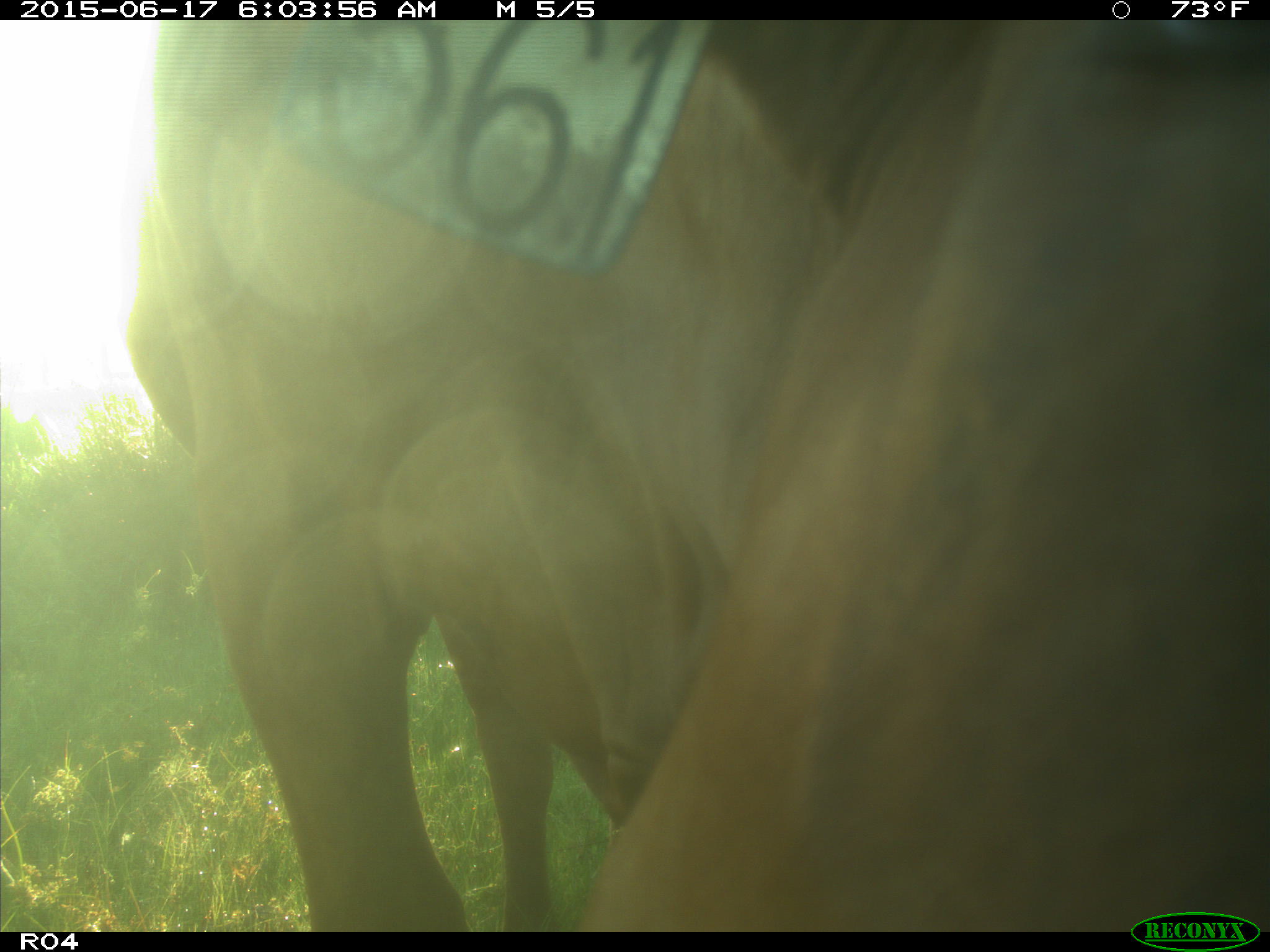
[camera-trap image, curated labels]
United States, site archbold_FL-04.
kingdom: Animalia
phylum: Chordata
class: Mammalia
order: Artiodactyla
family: Bovidae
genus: Bos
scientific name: Bos taurus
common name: domestic cow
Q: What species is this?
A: Bos taurus (domestic cow).